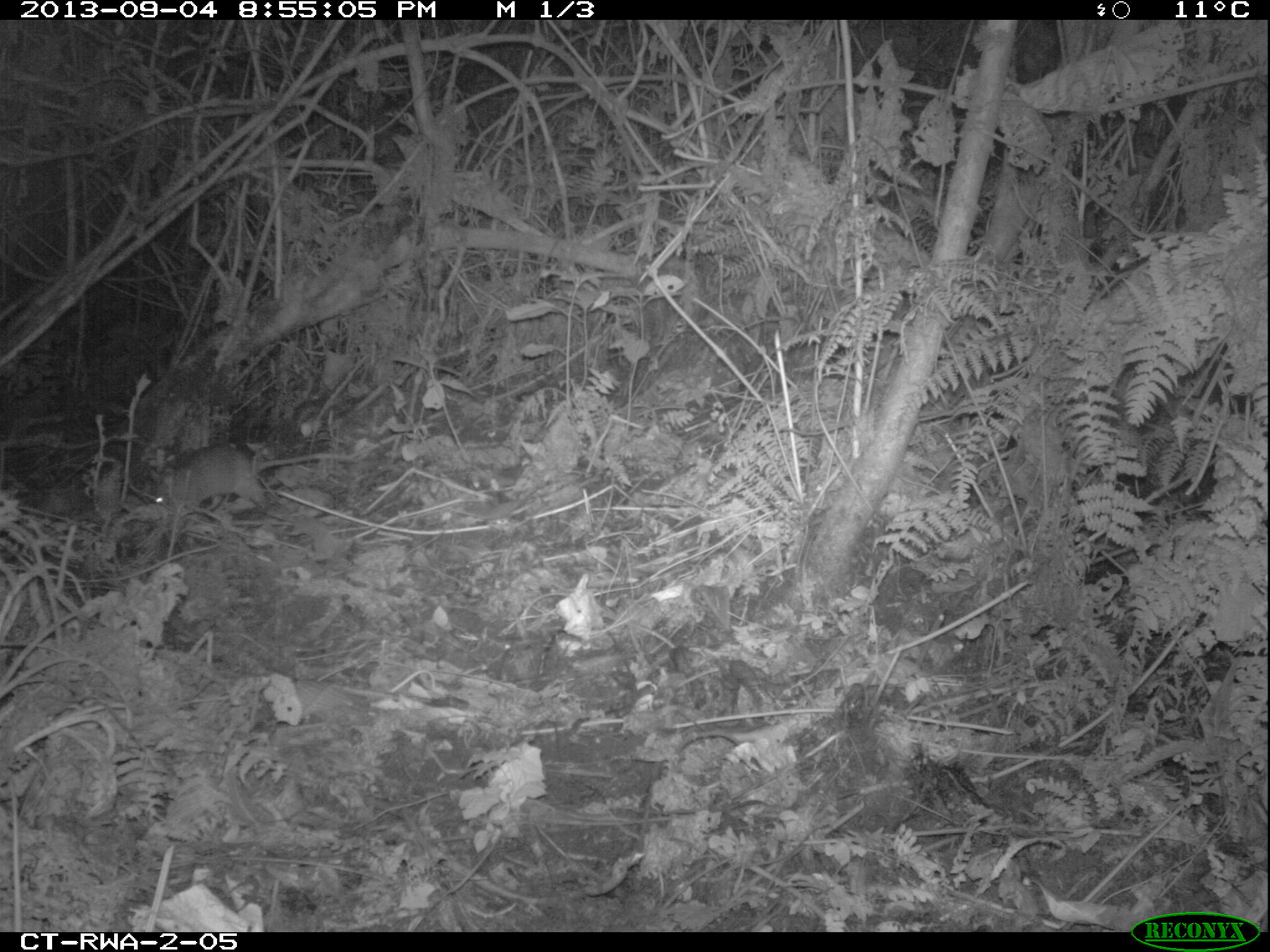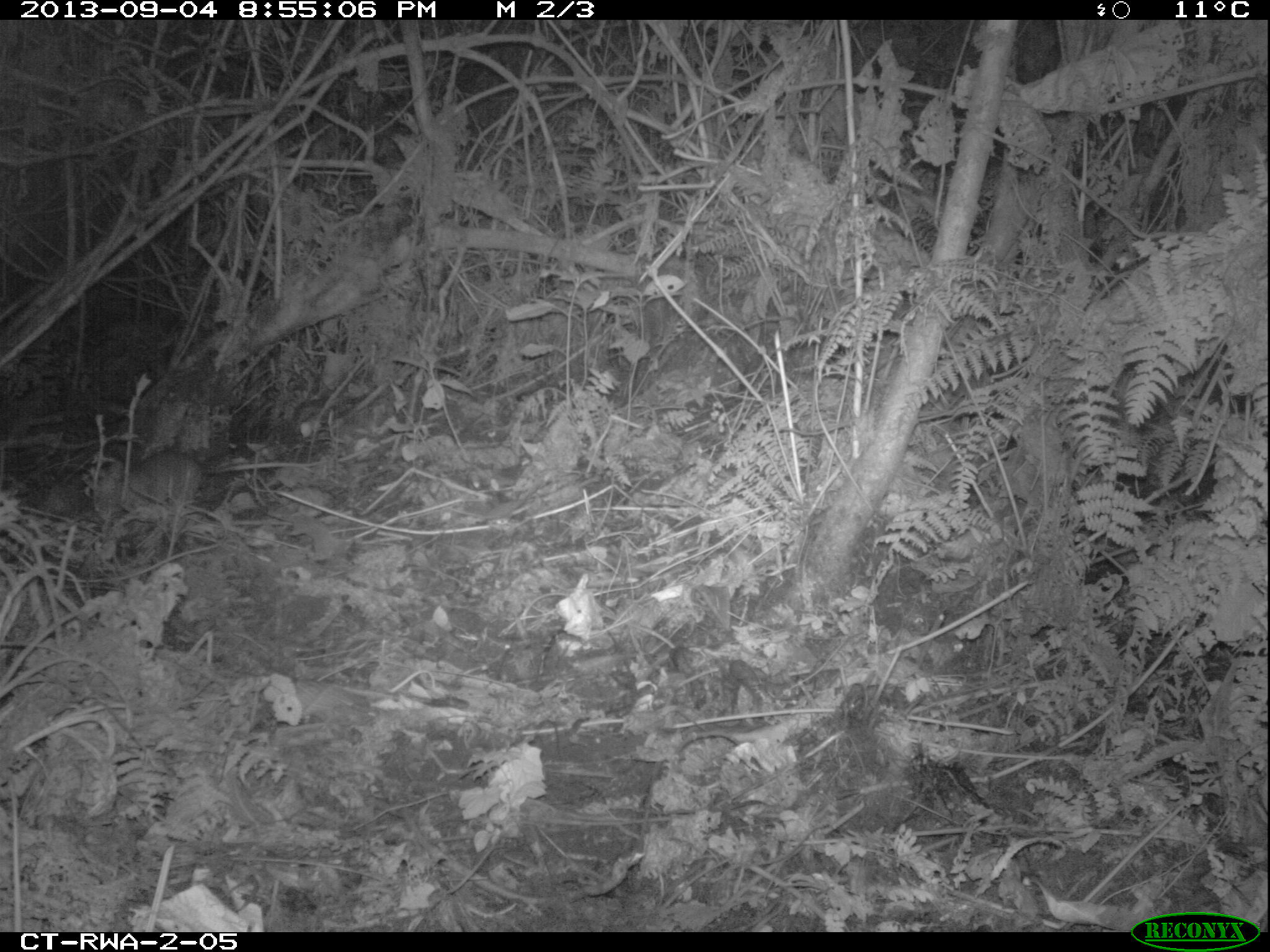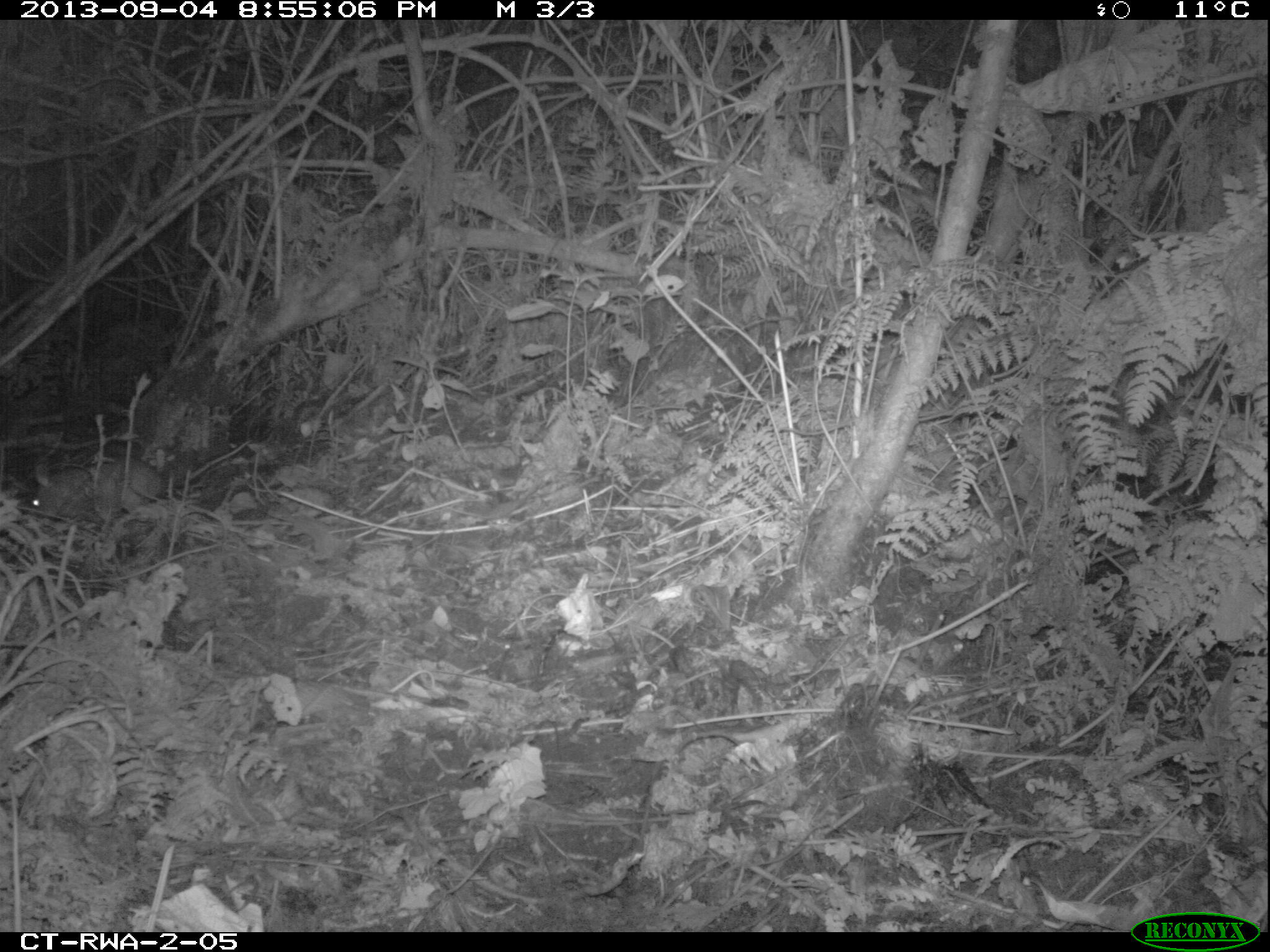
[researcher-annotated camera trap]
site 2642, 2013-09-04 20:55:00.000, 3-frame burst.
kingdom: Animalia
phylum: Chordata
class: Mammalia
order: Rodentia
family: Nesomyidae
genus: Cricetomys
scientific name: Cricetomys gambianus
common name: african giant pouched rat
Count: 1.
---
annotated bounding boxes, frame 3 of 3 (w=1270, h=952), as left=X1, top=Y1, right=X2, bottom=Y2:
cricetomys gambianus: left=27, top=458, right=158, bottom=526